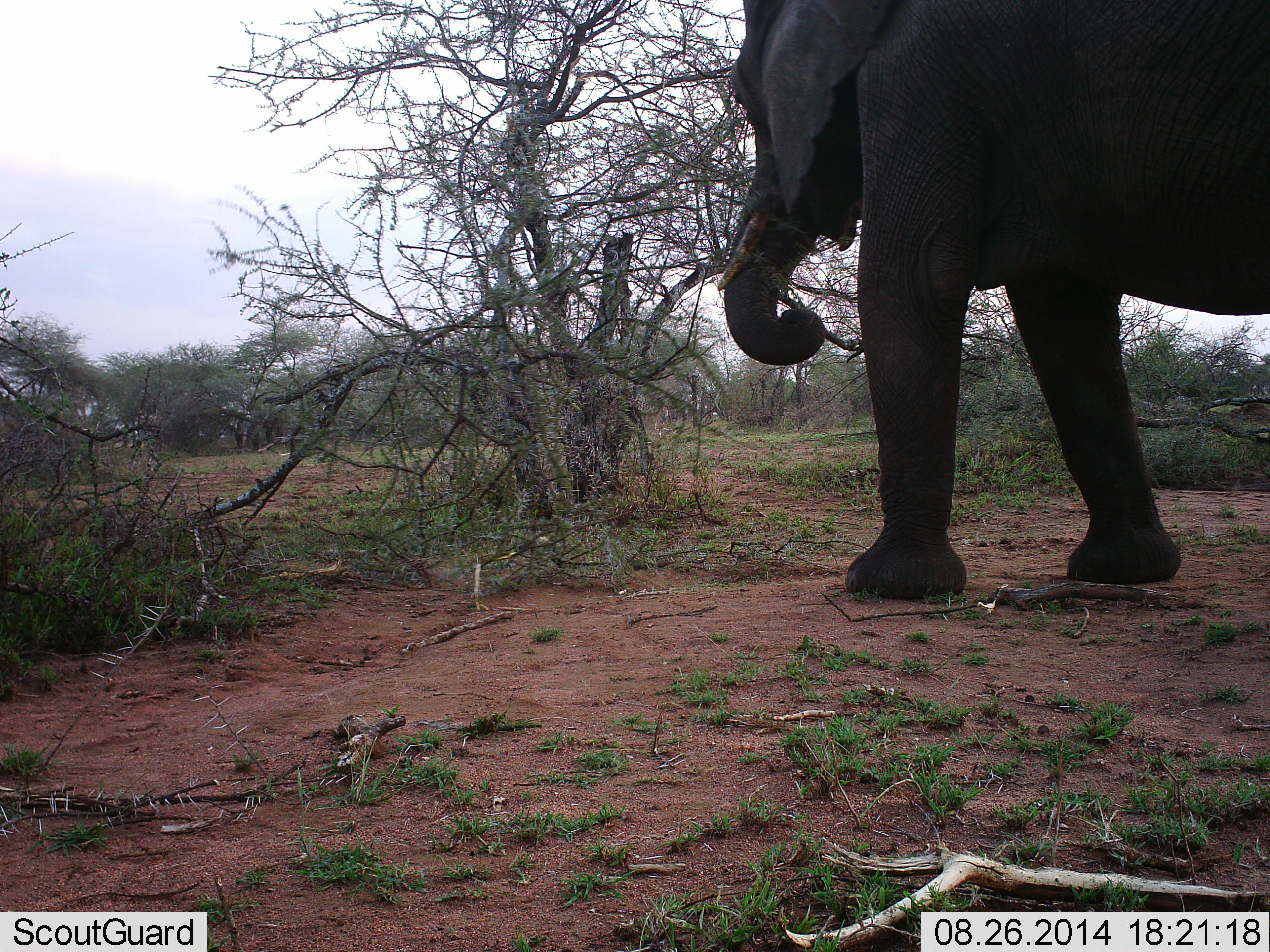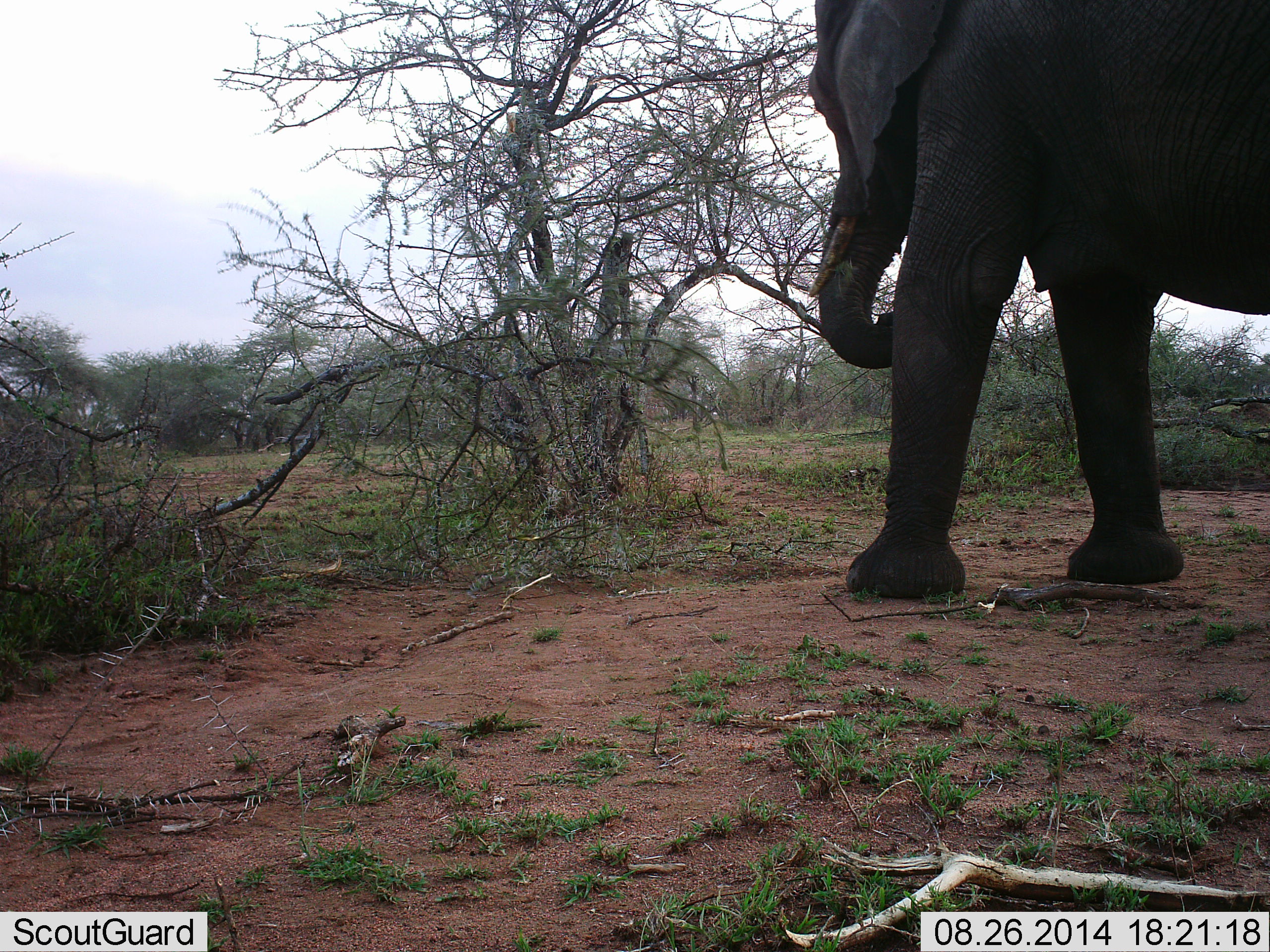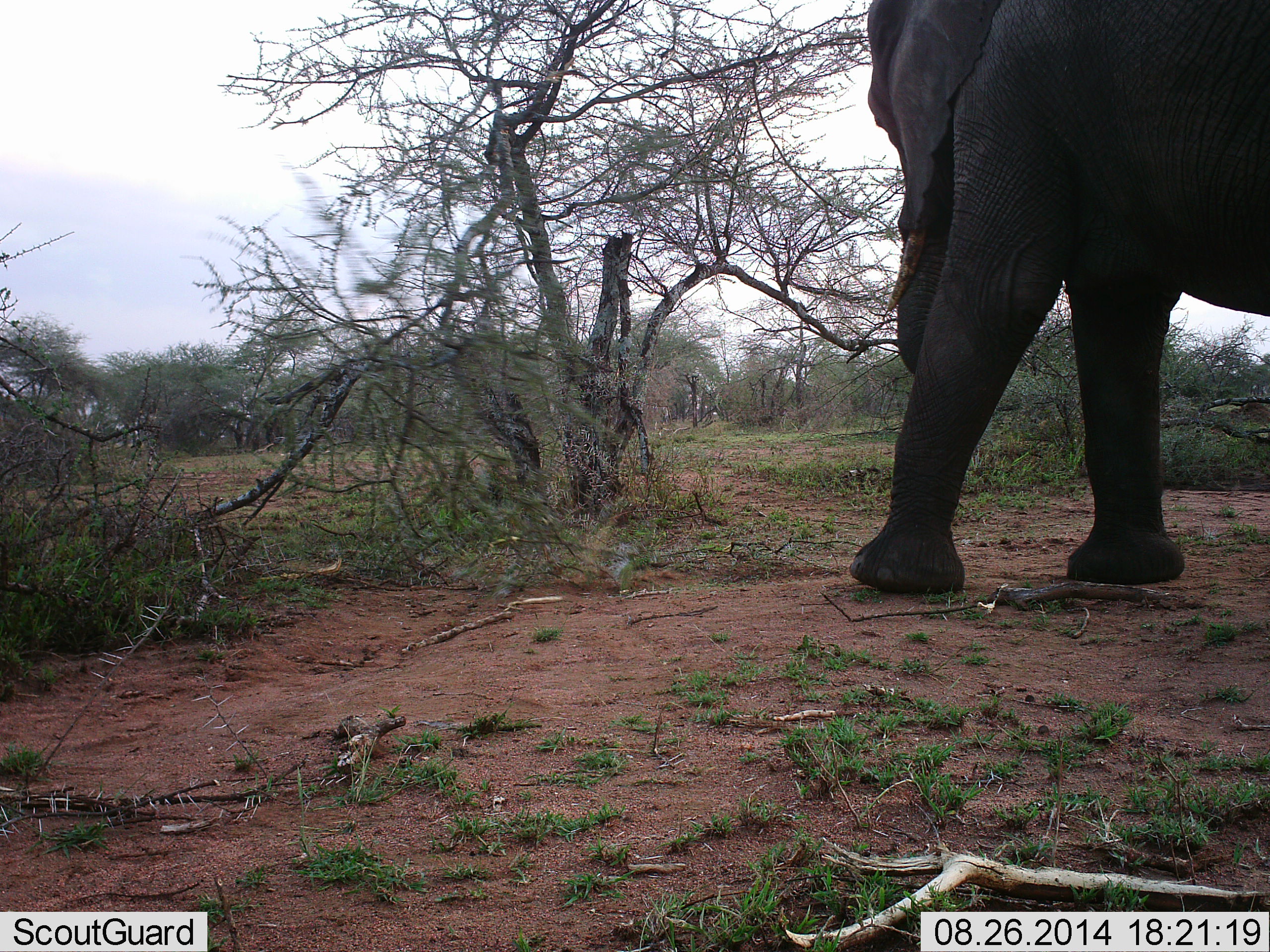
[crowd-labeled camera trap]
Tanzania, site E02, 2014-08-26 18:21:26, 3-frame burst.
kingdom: Animalia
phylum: Chordata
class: Mammalia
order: Proboscidea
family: Elephantidae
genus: Loxodonta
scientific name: Loxodonta africana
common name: african bush elephant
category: elephant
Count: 1.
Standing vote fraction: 40%.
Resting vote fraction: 0%.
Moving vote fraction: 20%.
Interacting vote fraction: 10%.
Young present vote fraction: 0%.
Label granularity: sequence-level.